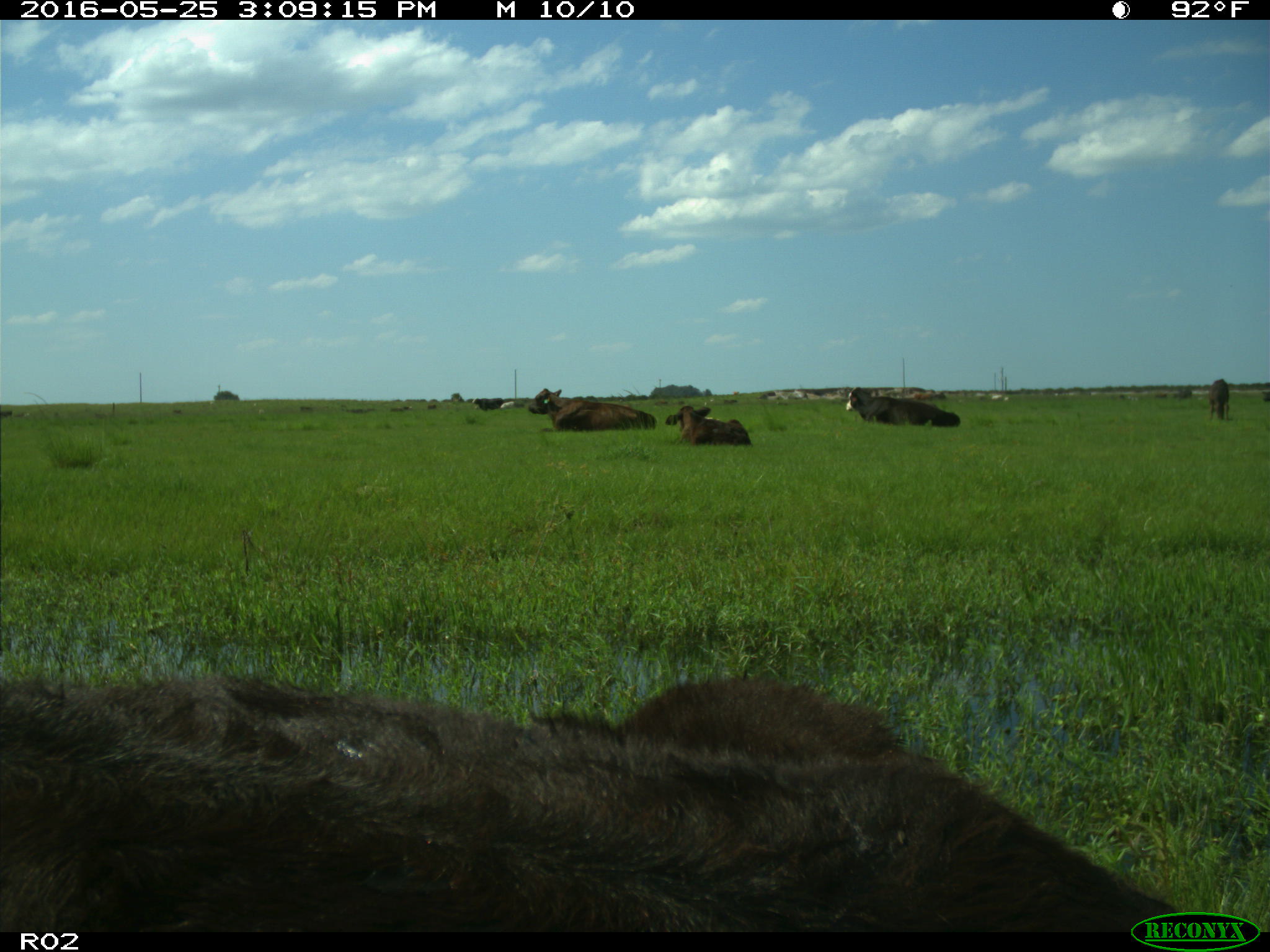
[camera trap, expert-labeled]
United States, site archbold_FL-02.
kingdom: Animalia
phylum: Chordata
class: Mammalia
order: Artiodactyla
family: Bovidae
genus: Bos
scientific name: Bos taurus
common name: domestic cow